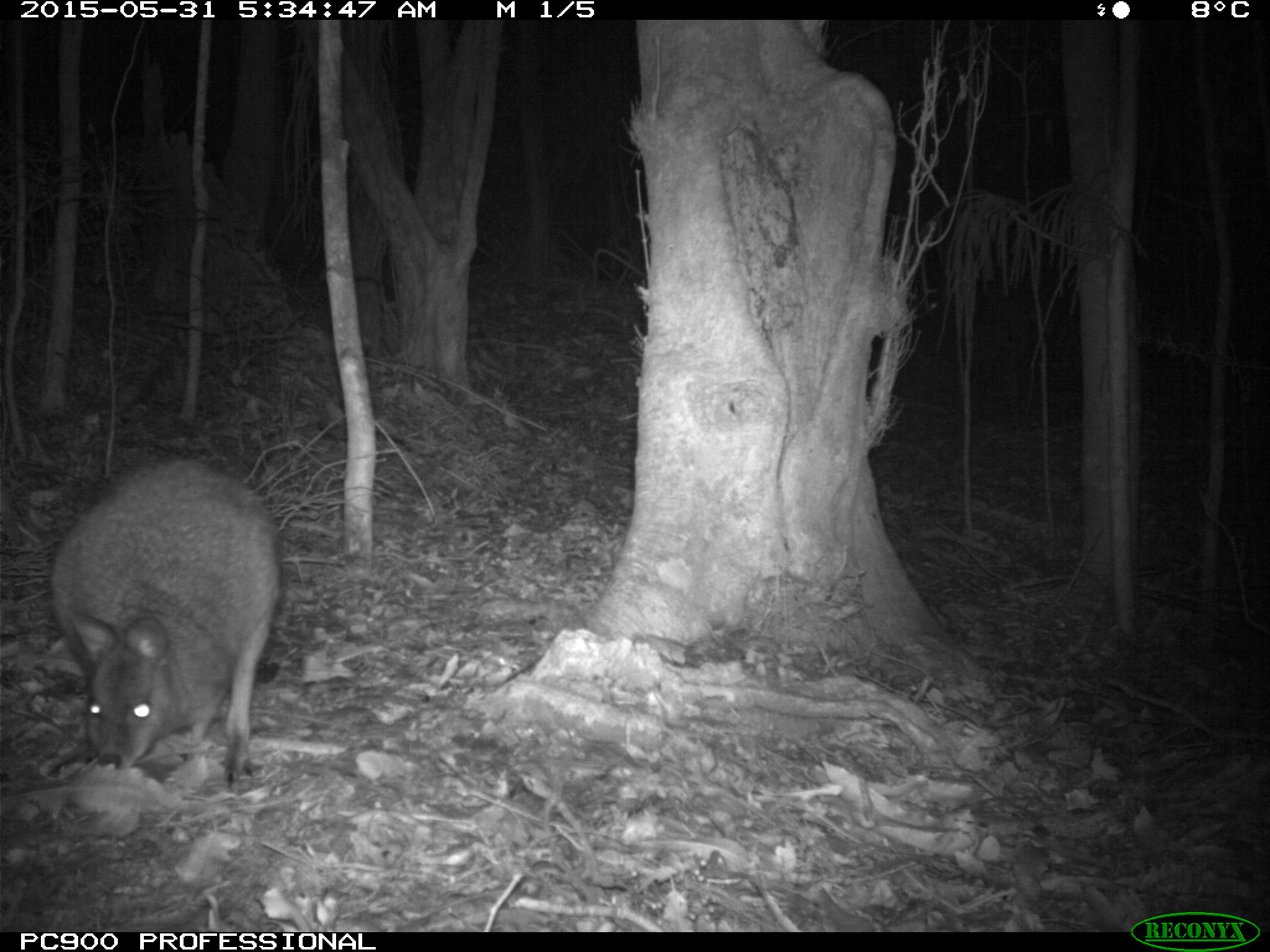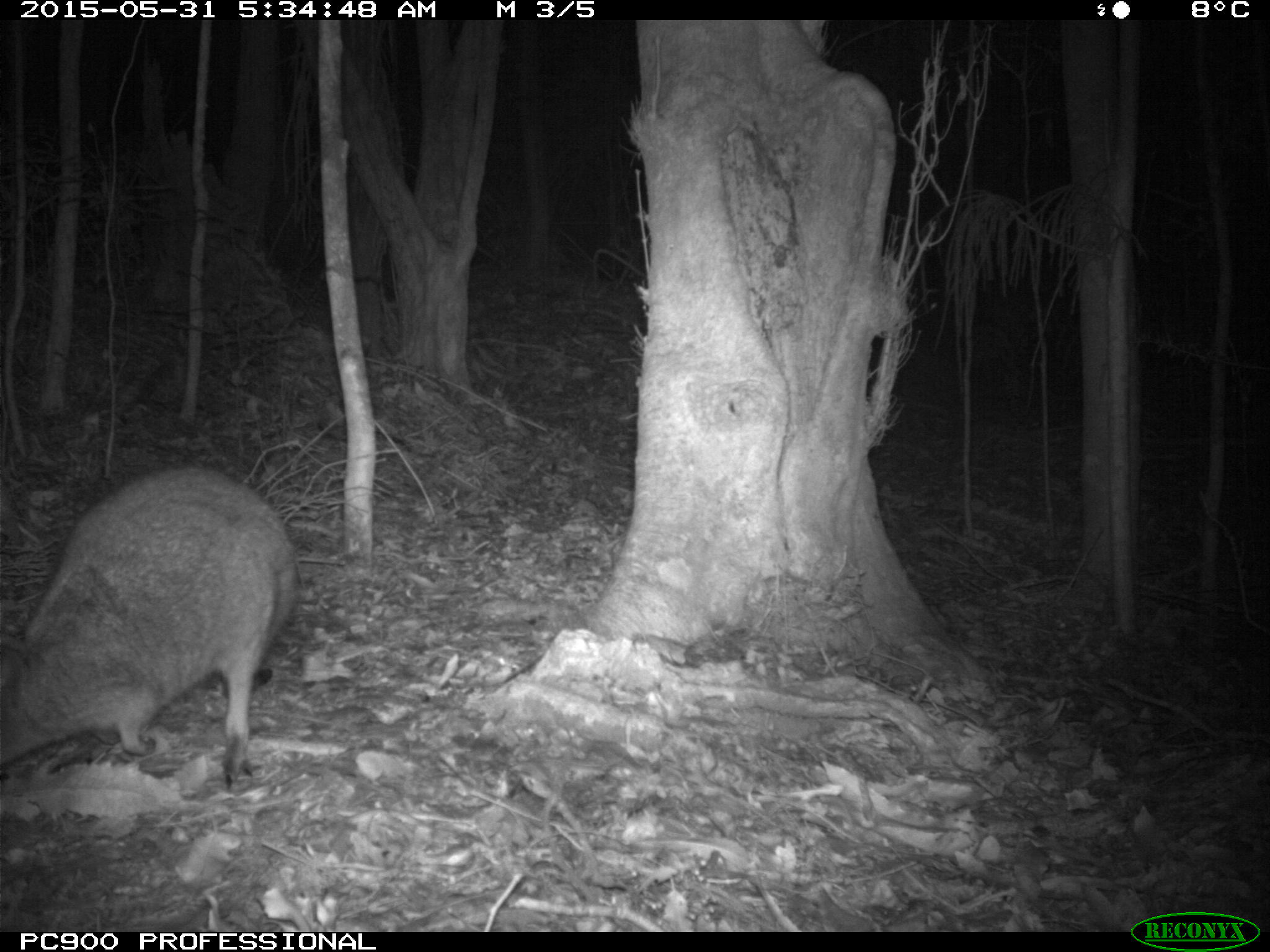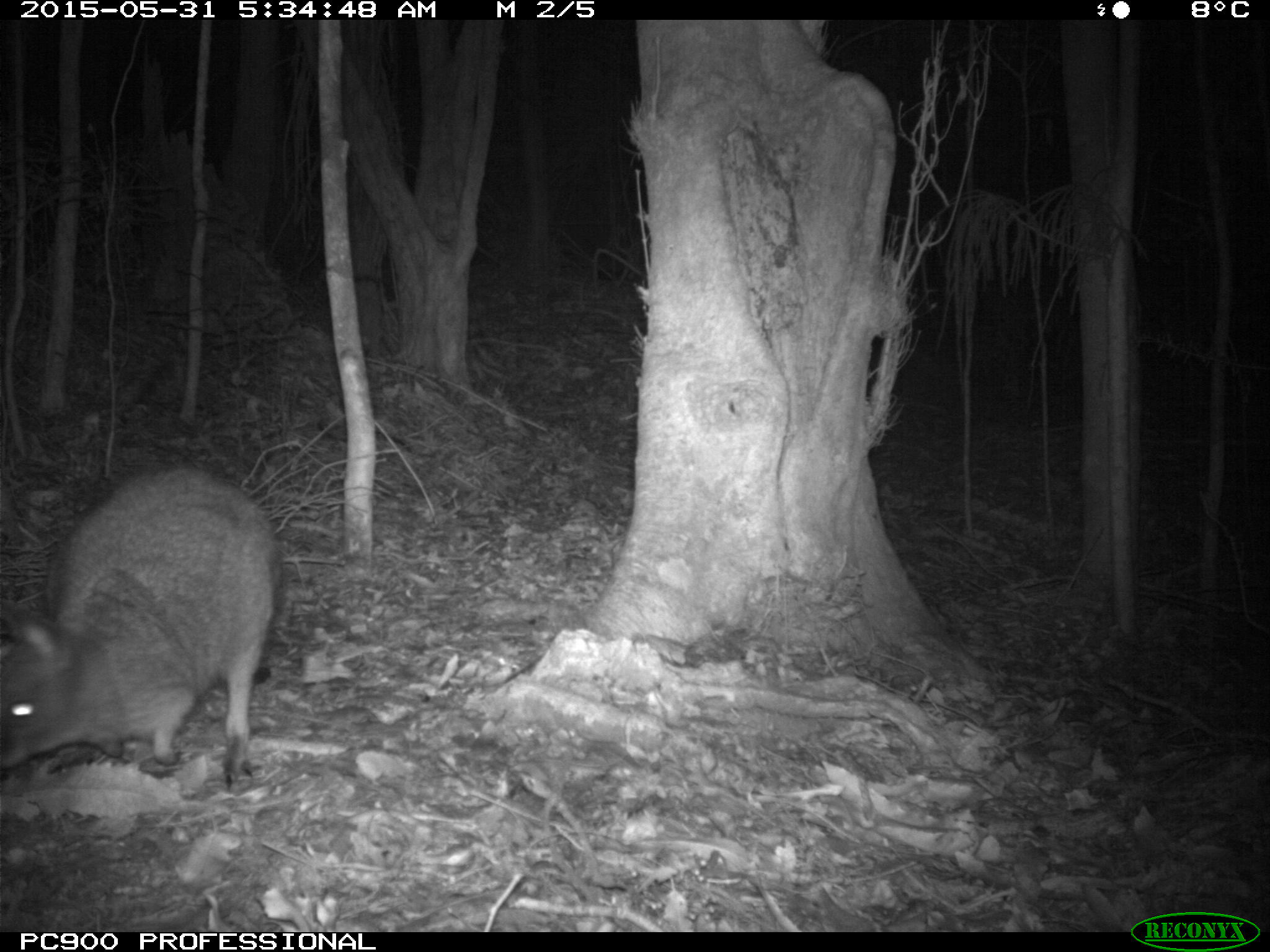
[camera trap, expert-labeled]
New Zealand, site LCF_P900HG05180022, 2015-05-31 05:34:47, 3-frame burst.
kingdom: Animalia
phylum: Chordata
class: Mammalia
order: Diprotodontia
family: Macropodidae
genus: Notamacropus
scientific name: Notamacropus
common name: wallaby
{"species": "wallaby (Notamacropus)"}